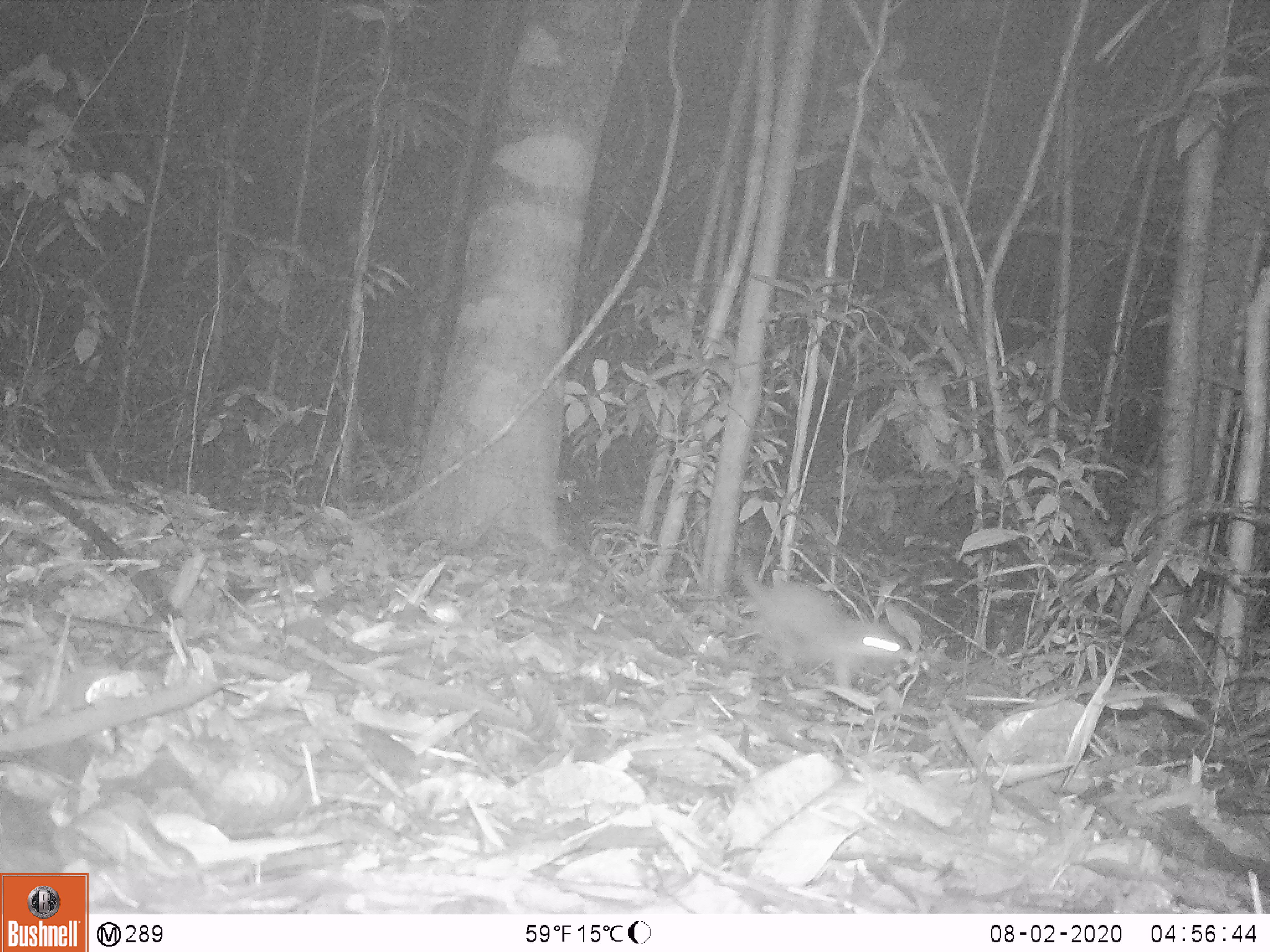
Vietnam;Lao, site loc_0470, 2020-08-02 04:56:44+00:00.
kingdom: Animalia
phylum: Chordata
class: Mammalia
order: Carnivora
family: Mustelidae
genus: Melogale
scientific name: Melogale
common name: ferret badger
Ferret badger (Melogale). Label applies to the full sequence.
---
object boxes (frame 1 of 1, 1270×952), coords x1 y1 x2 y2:
ferret badger: 738 563 904 693